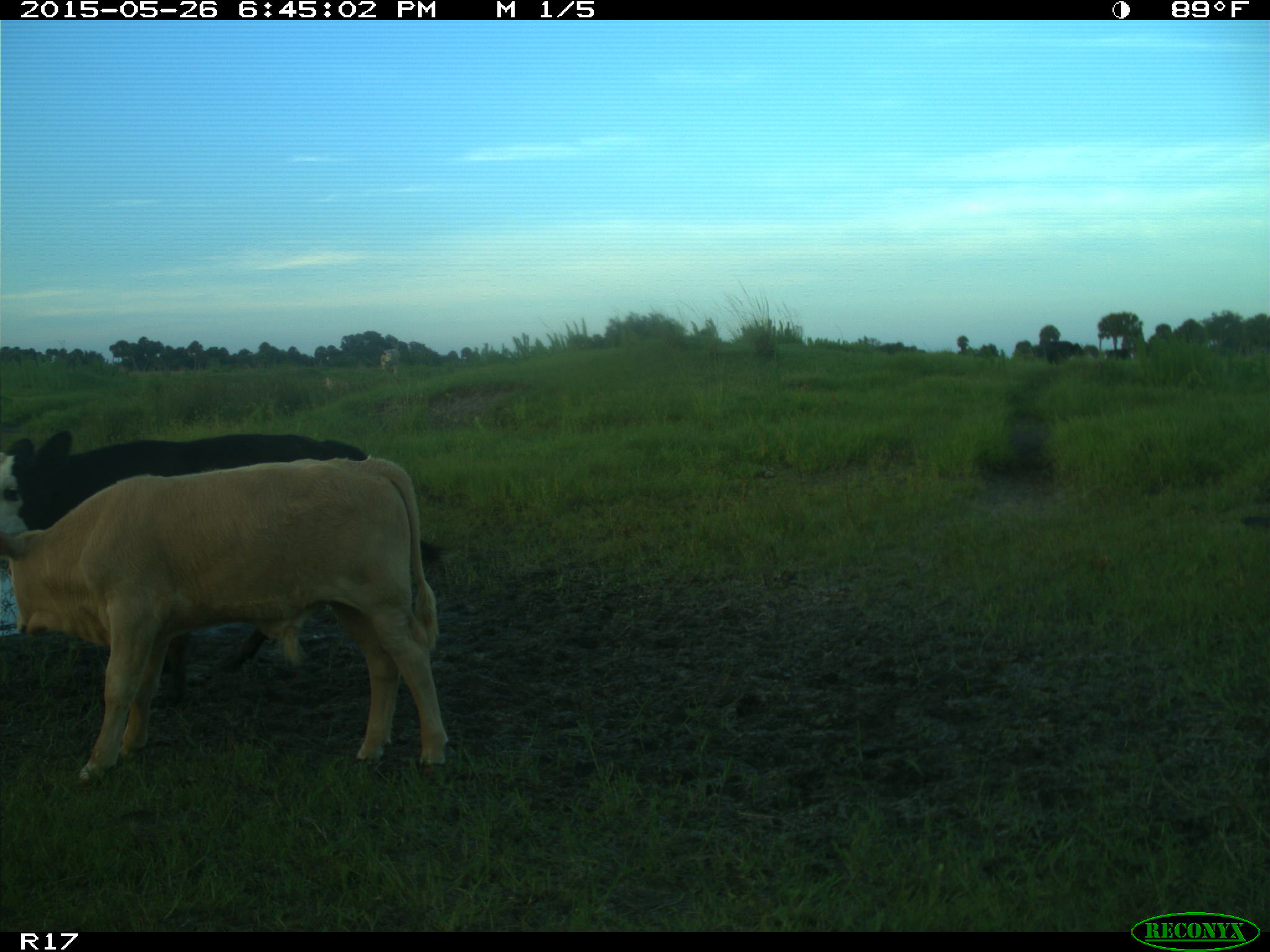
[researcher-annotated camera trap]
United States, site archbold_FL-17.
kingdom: Animalia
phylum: Chordata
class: Mammalia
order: Artiodactyla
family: Bovidae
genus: Bos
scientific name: Bos taurus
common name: domestic cow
Bos taurus (domestic cow).